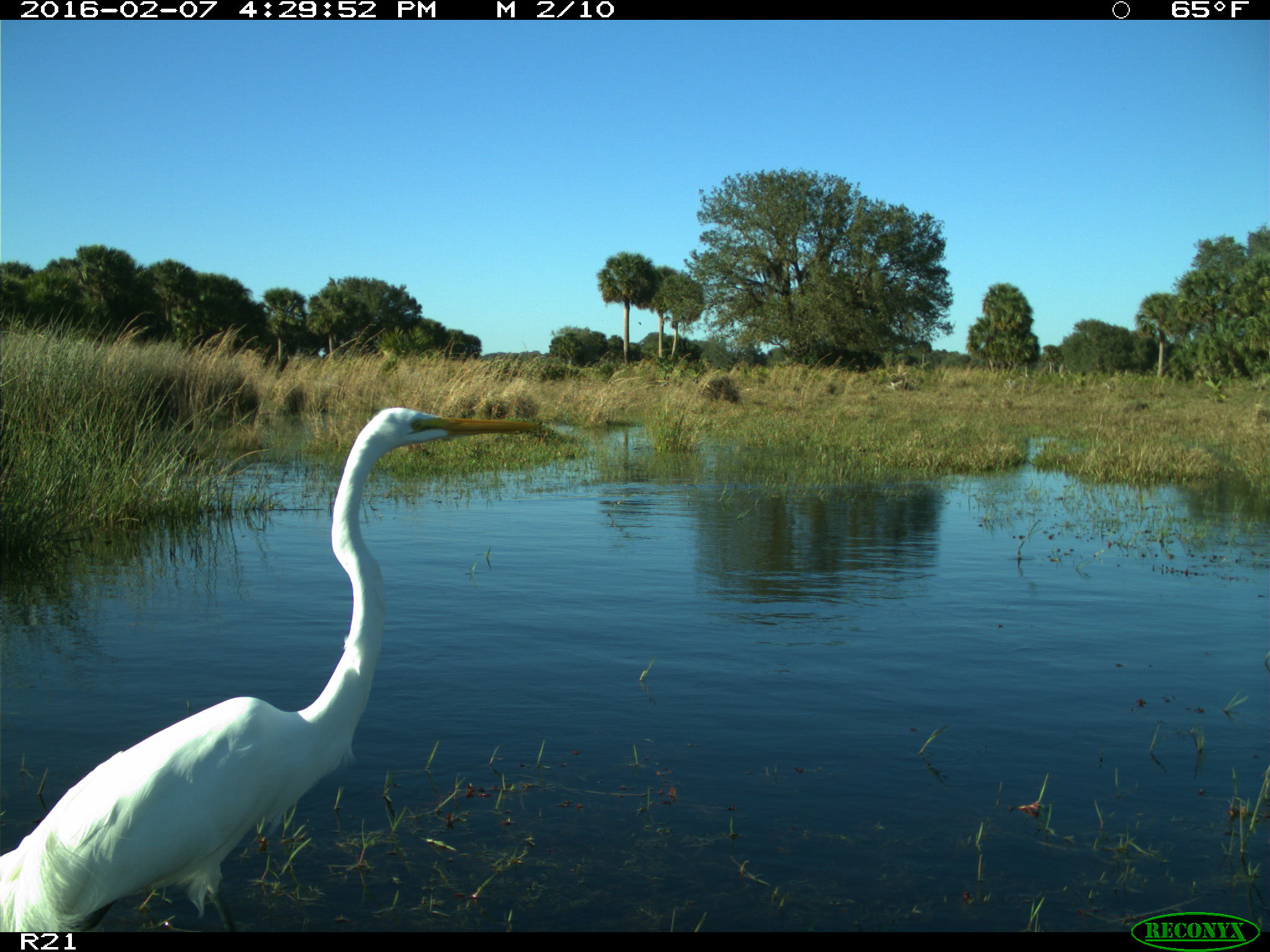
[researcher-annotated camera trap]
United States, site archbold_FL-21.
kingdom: Animalia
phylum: Chordata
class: Aves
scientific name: Aves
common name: birds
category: unidentified bird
Unidentified bird (birds) (Aves).